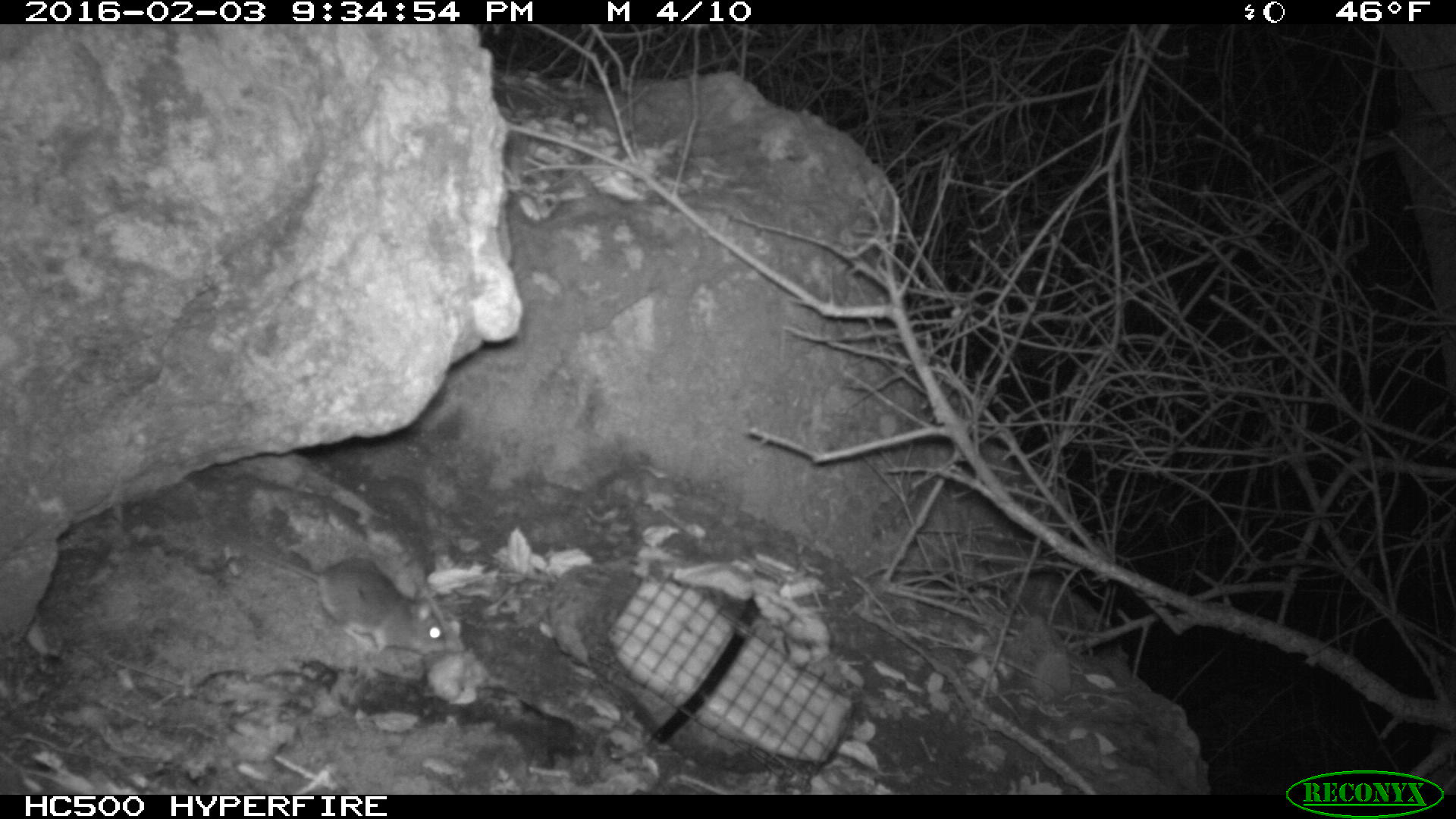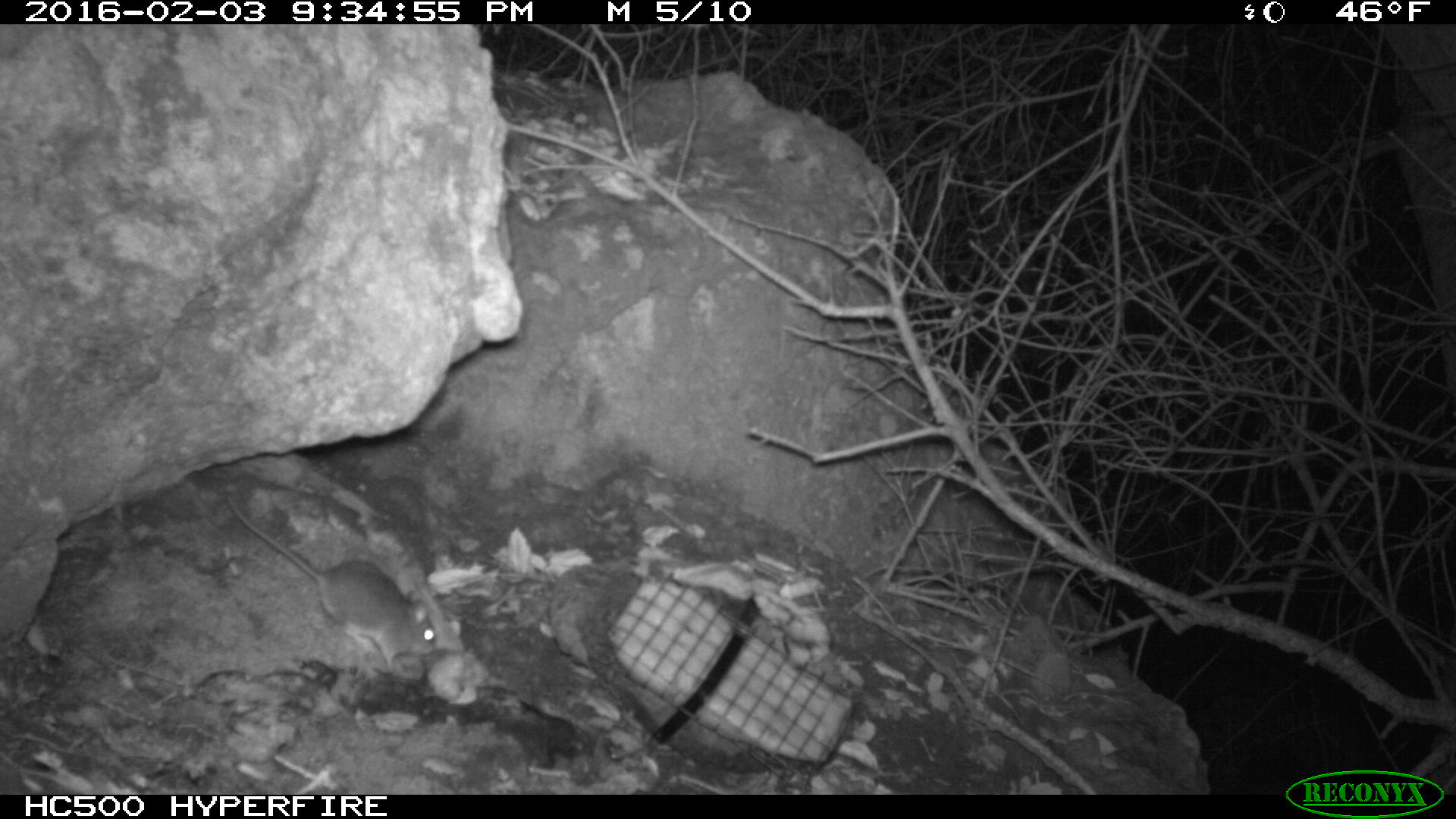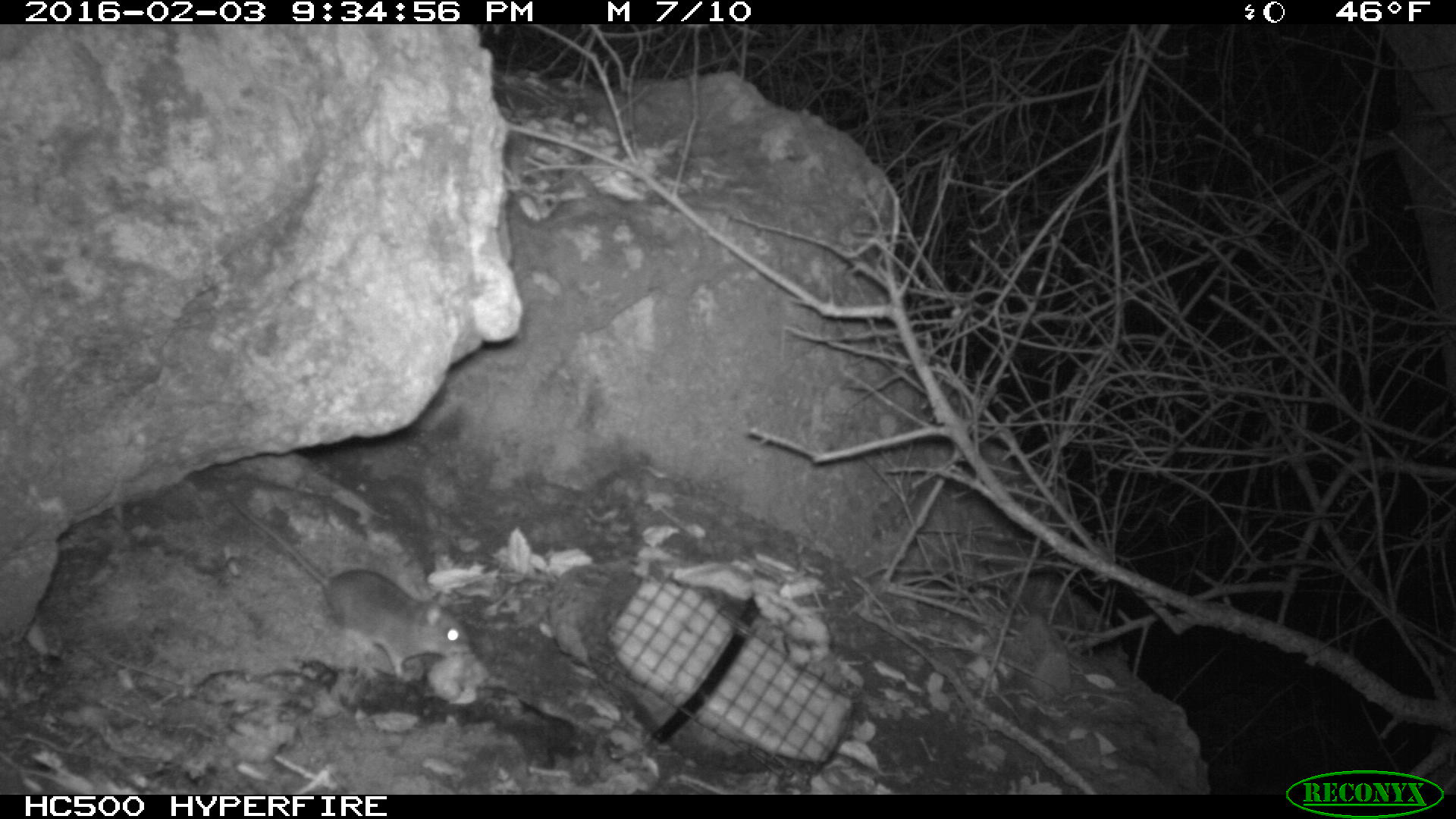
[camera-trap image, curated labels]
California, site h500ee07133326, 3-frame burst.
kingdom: Animalia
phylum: Chordata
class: Mammalia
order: Rodentia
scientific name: Rodentia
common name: rodent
Rodent (Rodentia).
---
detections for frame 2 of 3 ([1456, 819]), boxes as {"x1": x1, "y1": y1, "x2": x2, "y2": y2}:
rodent: {"x1": 227, "y1": 495, "x2": 435, "y2": 673}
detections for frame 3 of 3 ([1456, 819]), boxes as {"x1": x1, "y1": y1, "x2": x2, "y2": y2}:
rodent: {"x1": 227, "y1": 494, "x2": 473, "y2": 679}